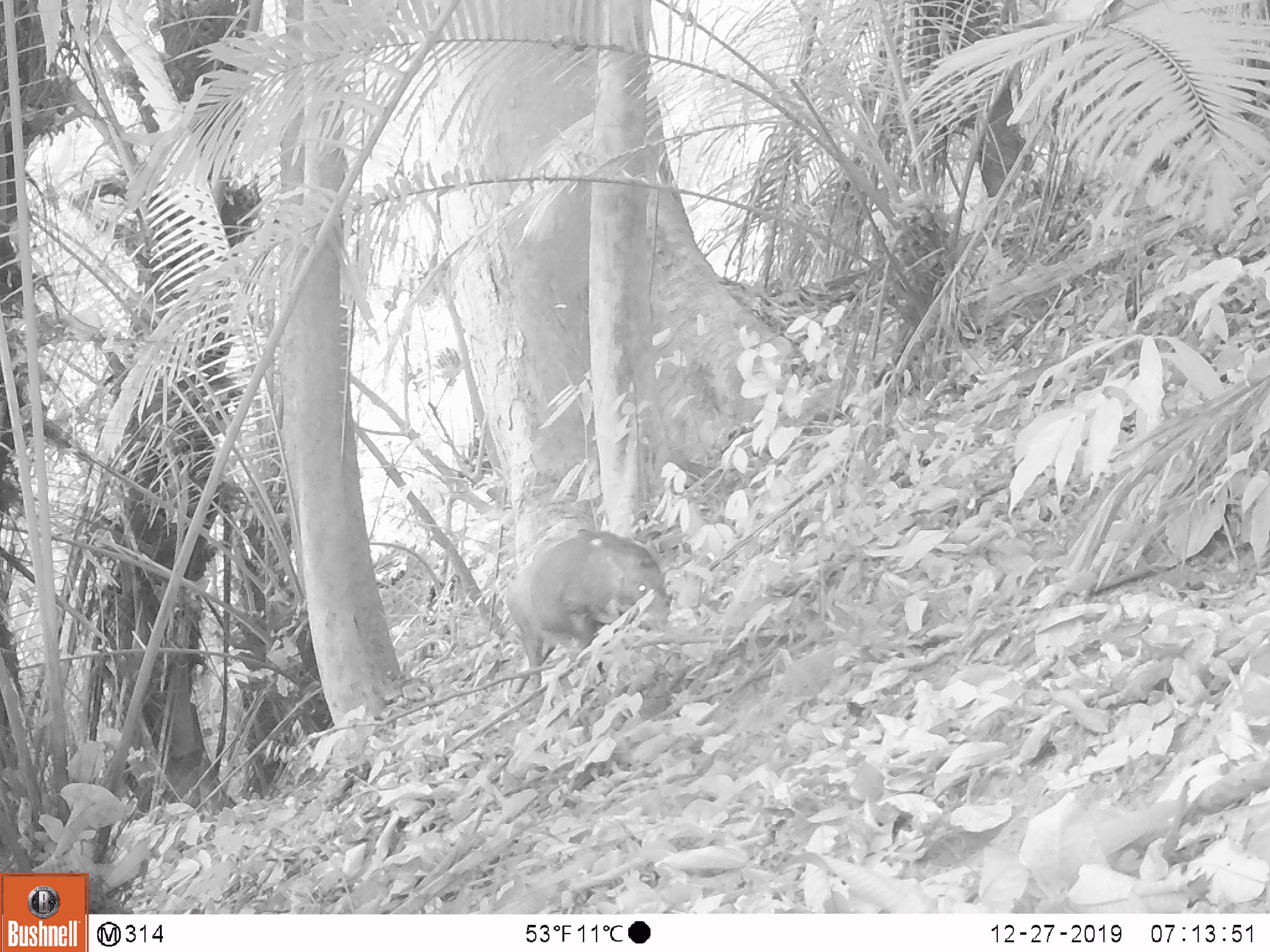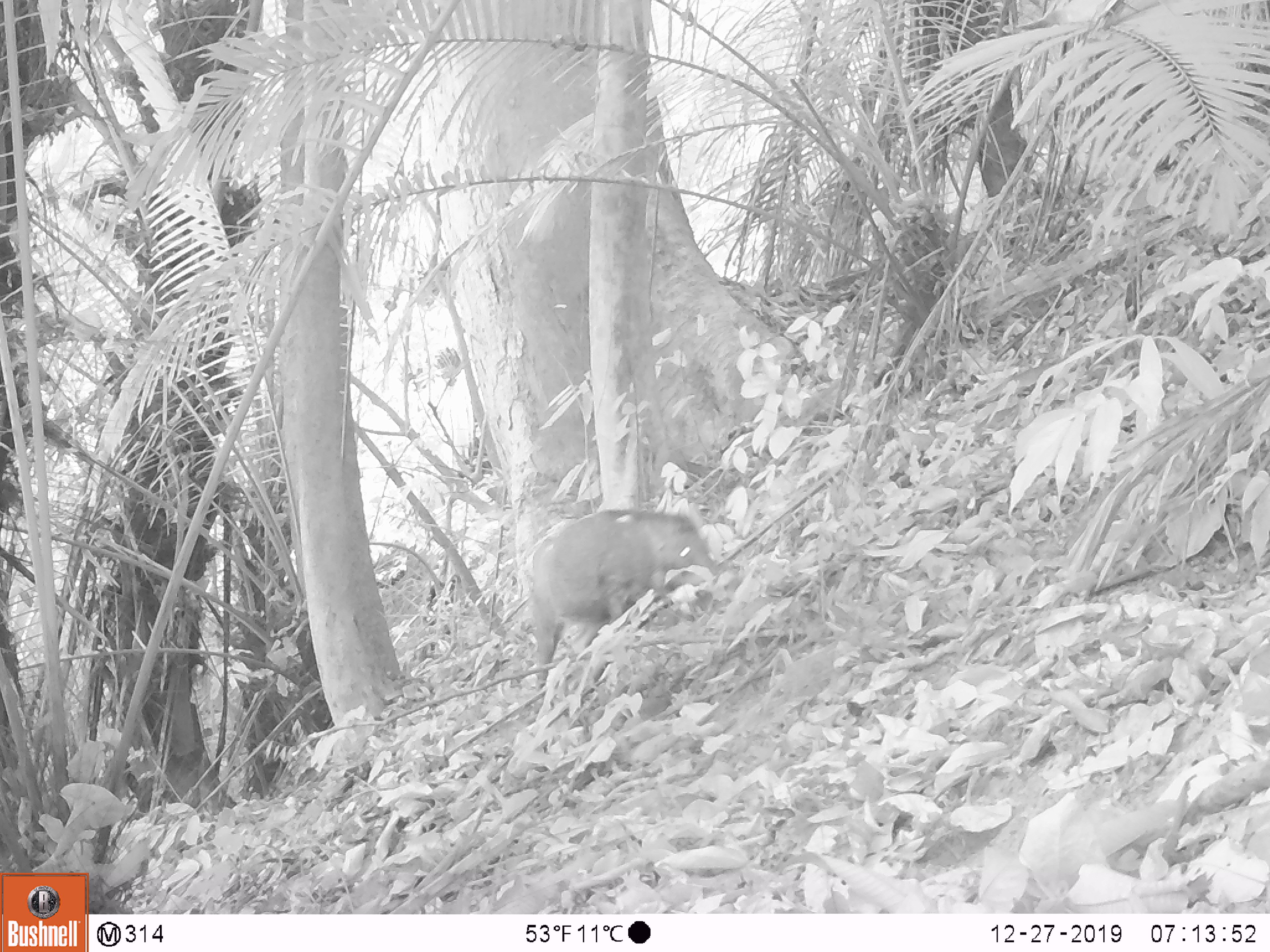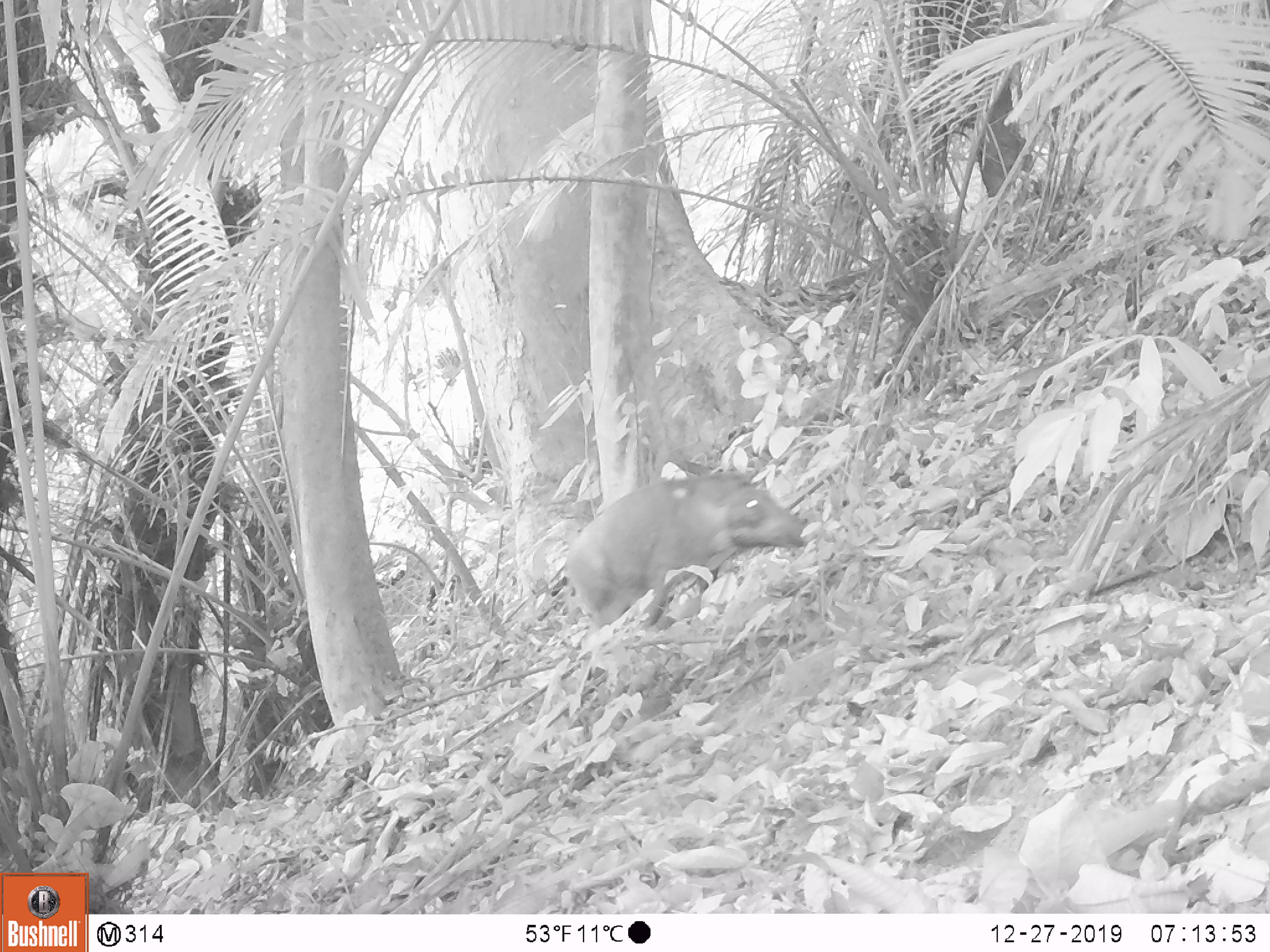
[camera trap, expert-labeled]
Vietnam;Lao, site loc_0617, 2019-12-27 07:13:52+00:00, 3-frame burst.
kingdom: Animalia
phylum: Chordata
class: Mammalia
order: Artiodactyla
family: Suidae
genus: Sus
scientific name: Sus scrofa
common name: eurasian wild pig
Eurasian wild pig (Sus scrofa). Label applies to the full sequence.